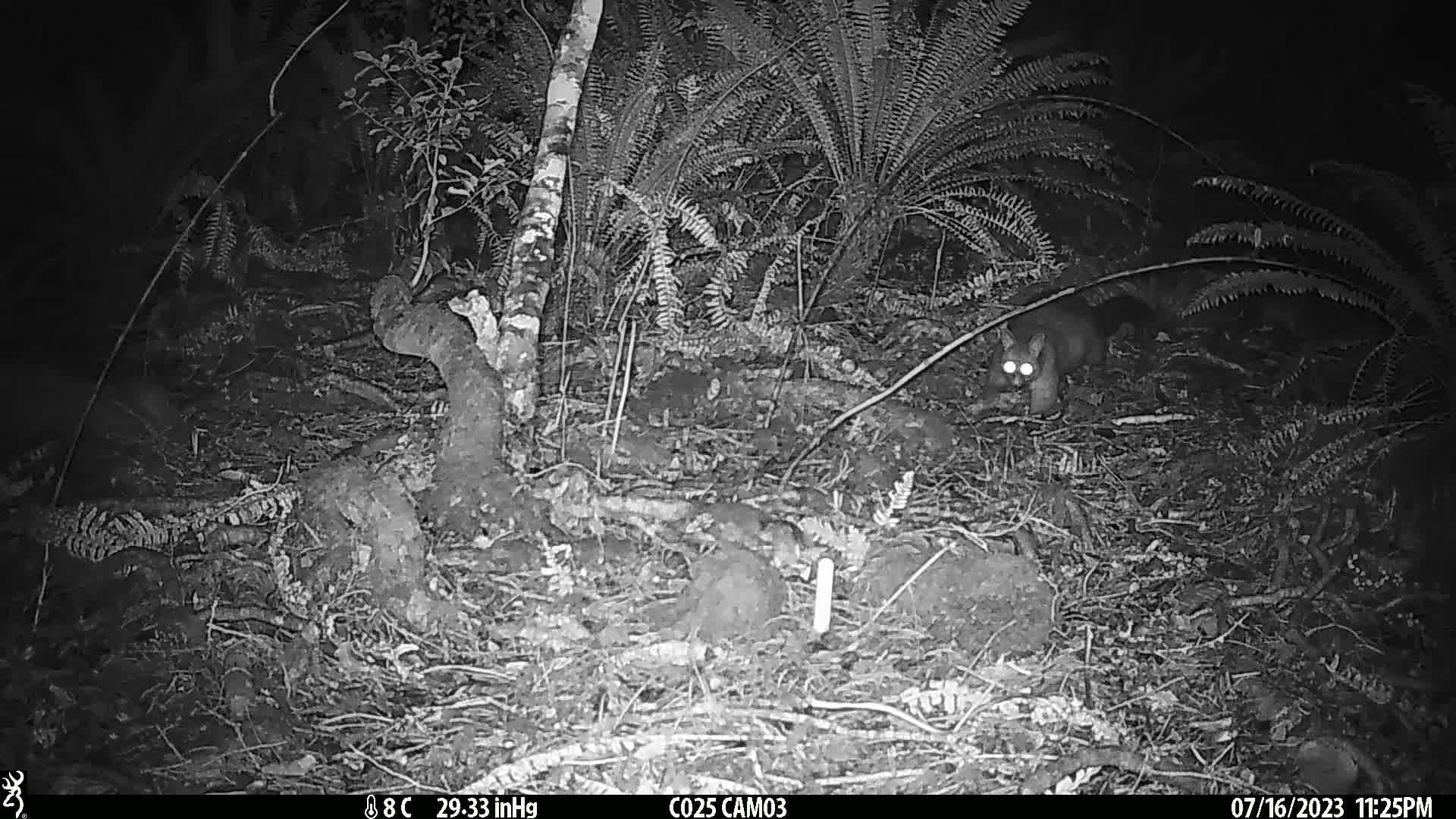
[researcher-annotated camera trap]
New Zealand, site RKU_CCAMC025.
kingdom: Animalia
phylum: Chordata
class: Mammalia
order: Diprotodontia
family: Phalangeridae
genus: Trichosurus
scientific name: Trichosurus vulpecula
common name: common brushtail possum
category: possum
Possum (common brushtail possum) (Trichosurus vulpecula).